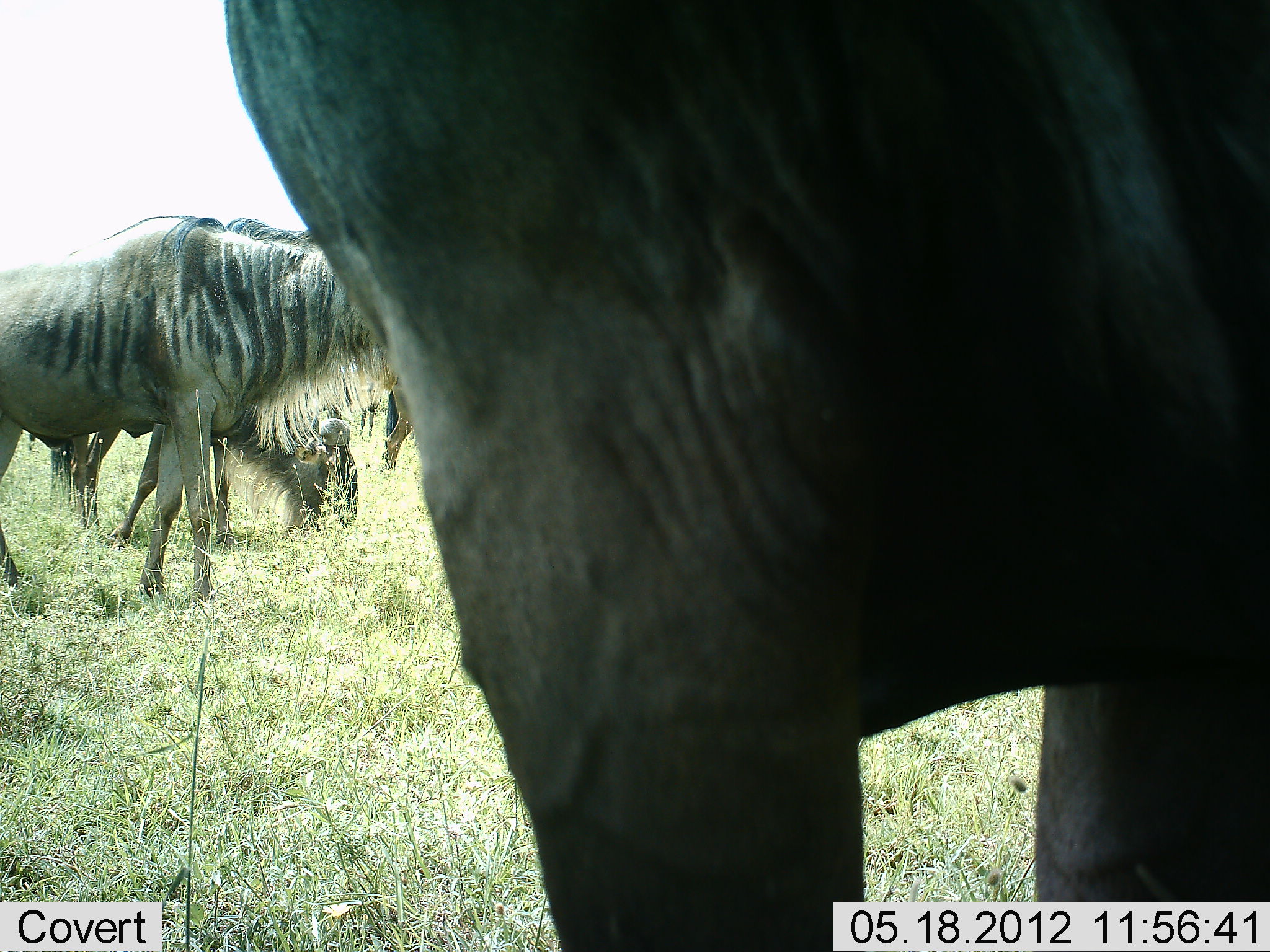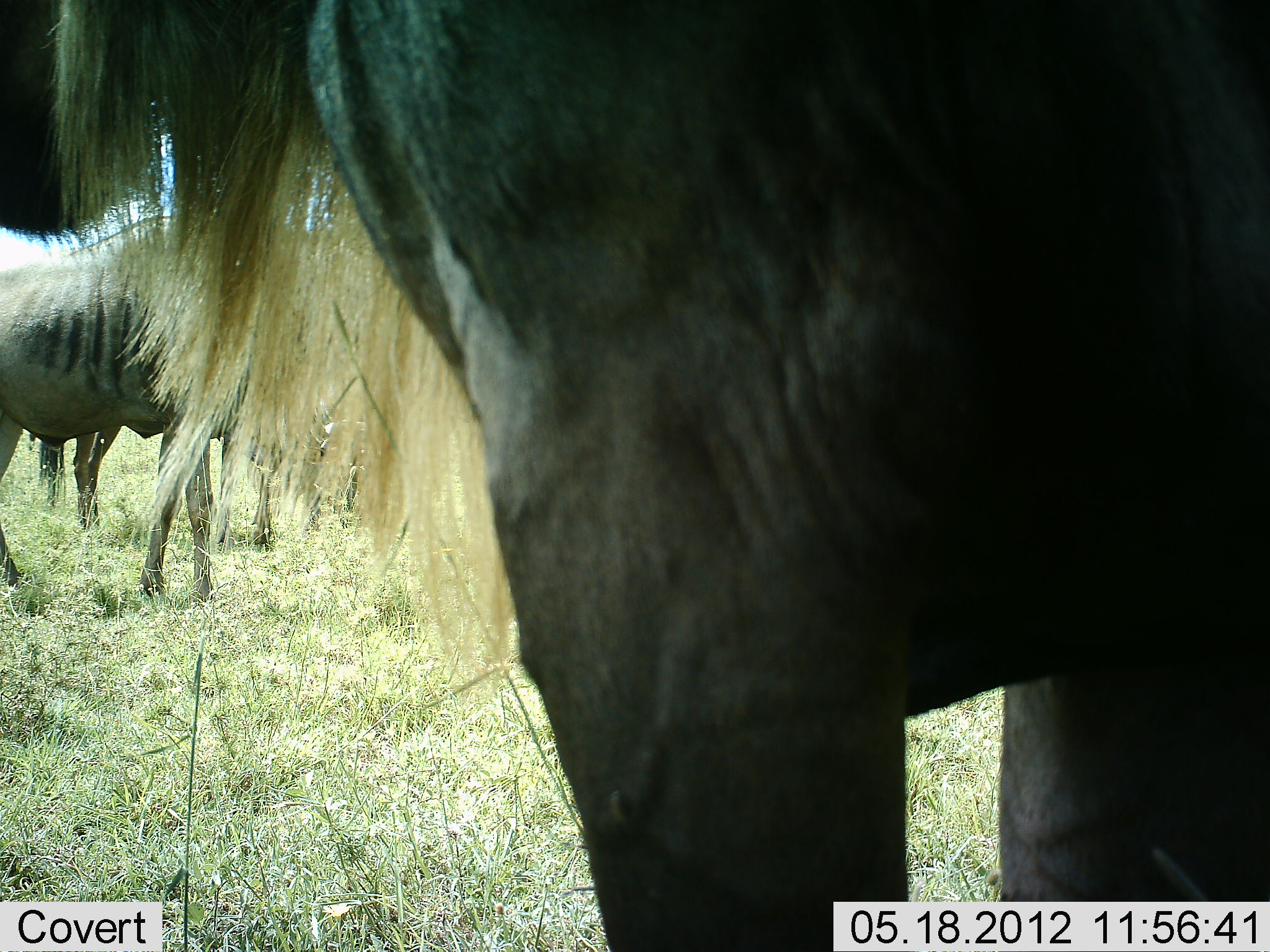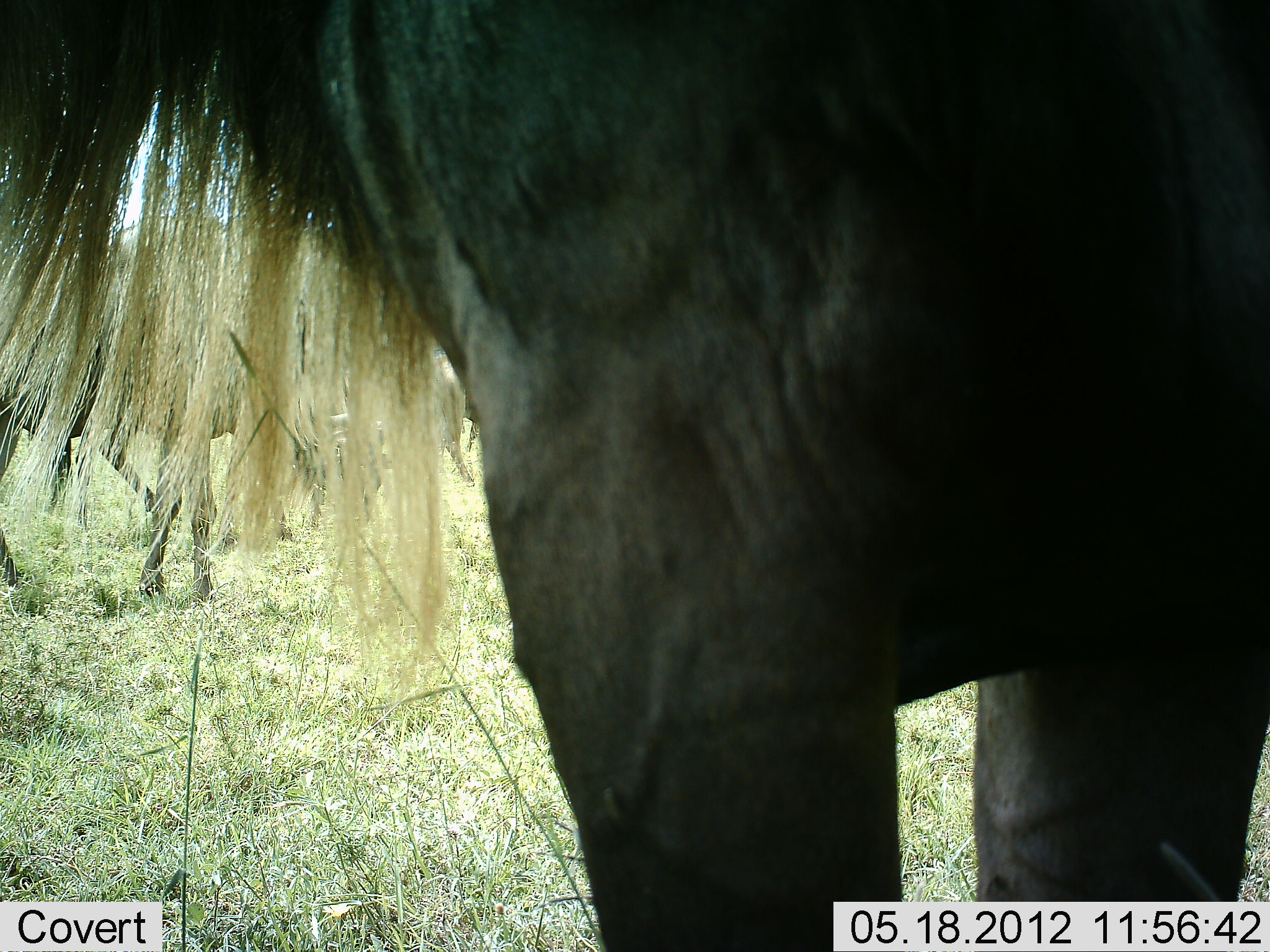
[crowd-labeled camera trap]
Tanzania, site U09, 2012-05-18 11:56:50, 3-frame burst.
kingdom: Animalia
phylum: Chordata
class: Mammalia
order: Artiodactyla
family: Bovidae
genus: Connochaetes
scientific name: Connochaetes taurinus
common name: blue wildebeest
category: wildebeest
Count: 3.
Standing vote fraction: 100%.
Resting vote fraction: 0%.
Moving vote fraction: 0%.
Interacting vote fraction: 0%.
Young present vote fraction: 0%.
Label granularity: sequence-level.